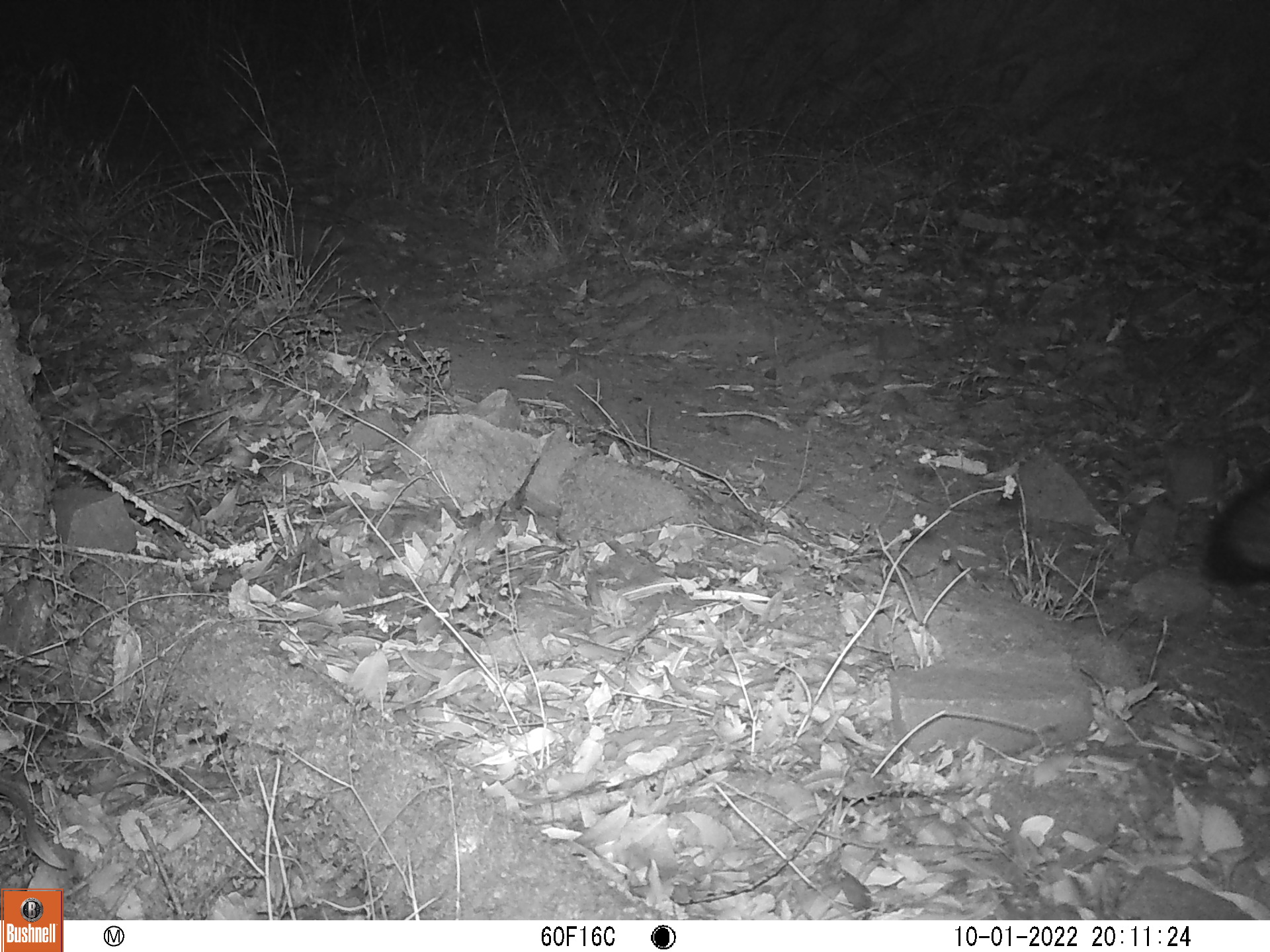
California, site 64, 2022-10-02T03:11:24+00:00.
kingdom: Animalia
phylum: Chordata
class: Mammalia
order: Carnivora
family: Canidae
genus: Urocyon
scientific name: Urocyon cinereoargenteus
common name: gray fox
Gray fox (Urocyon cinereoargenteus).